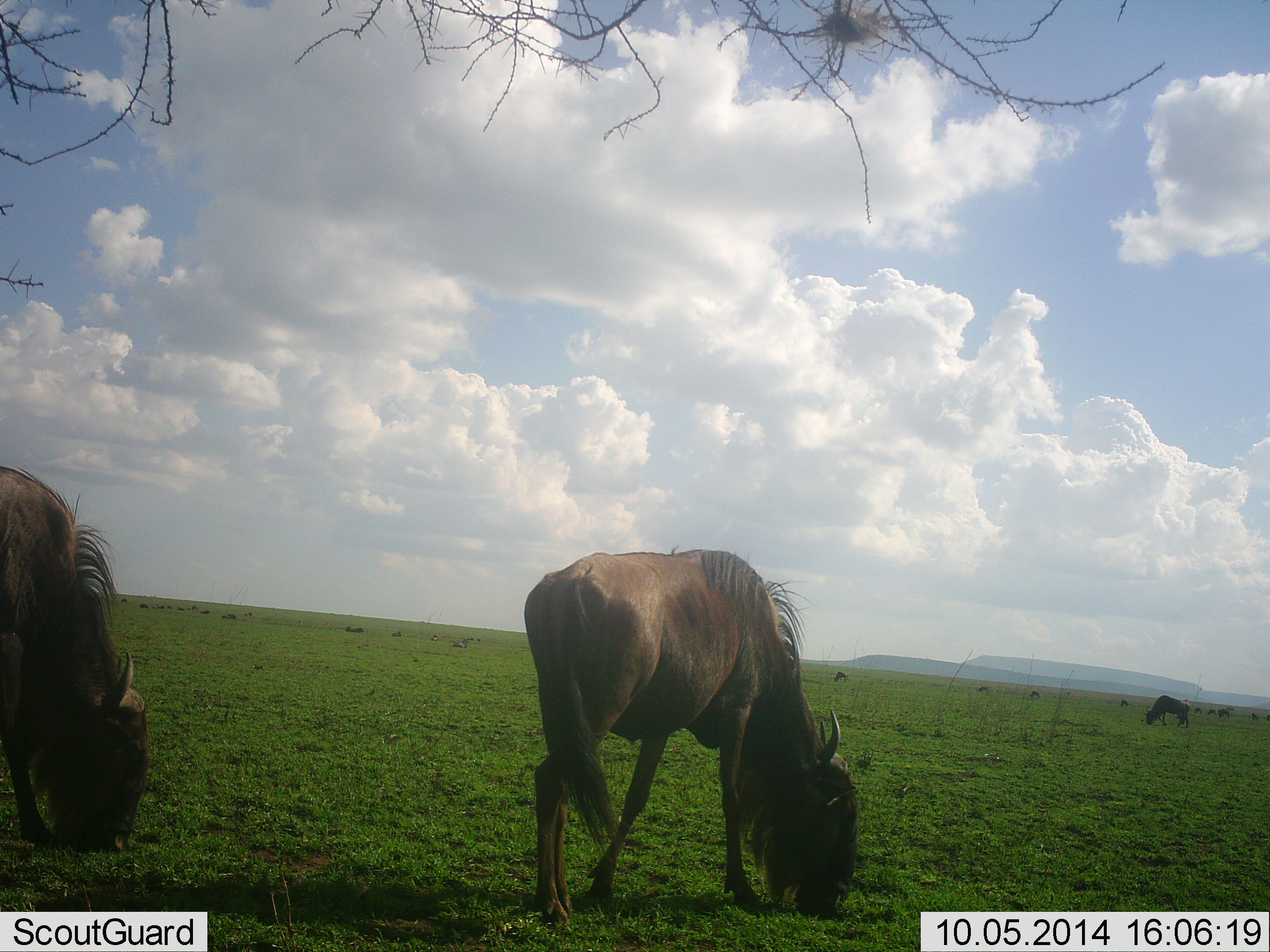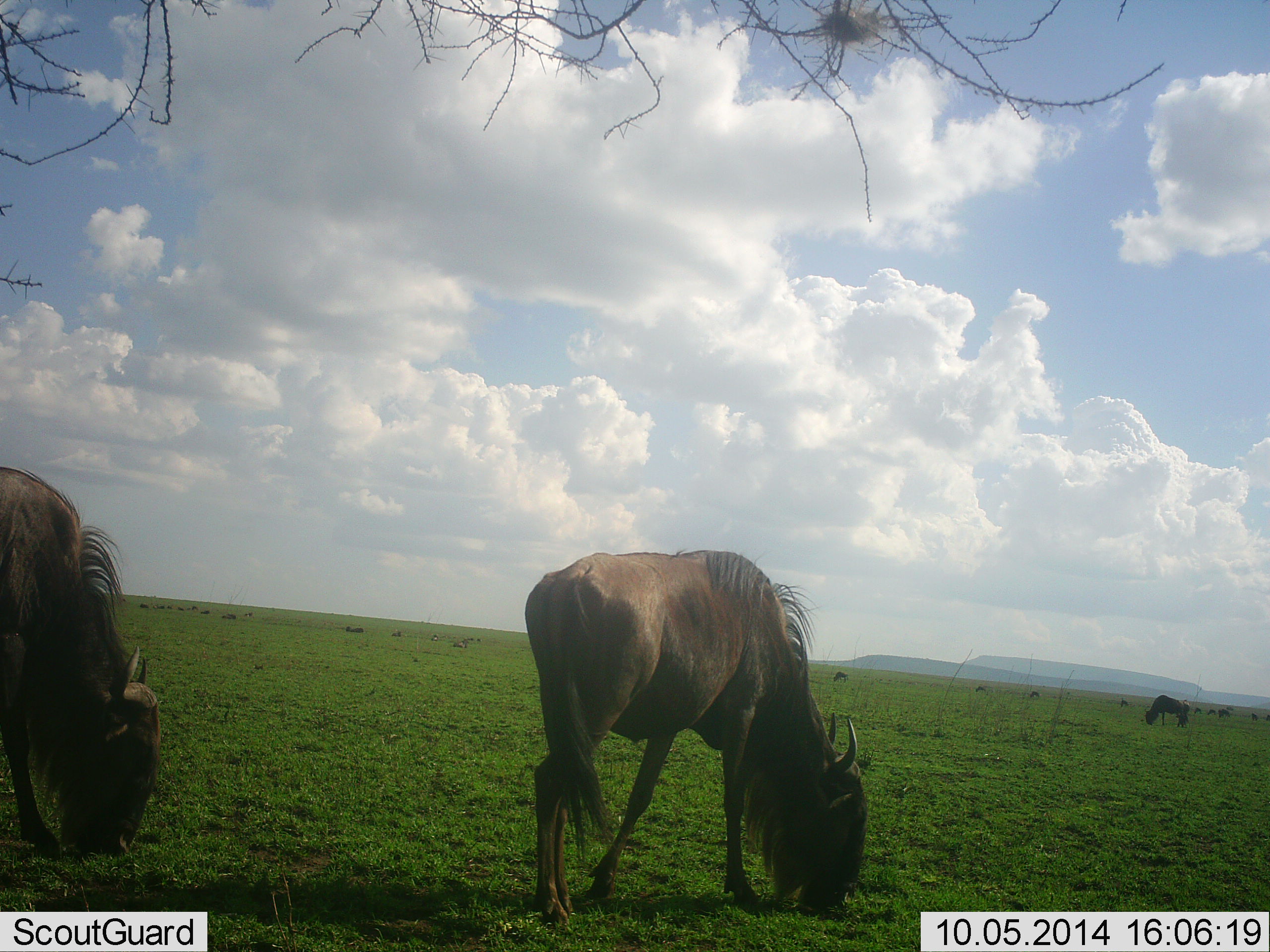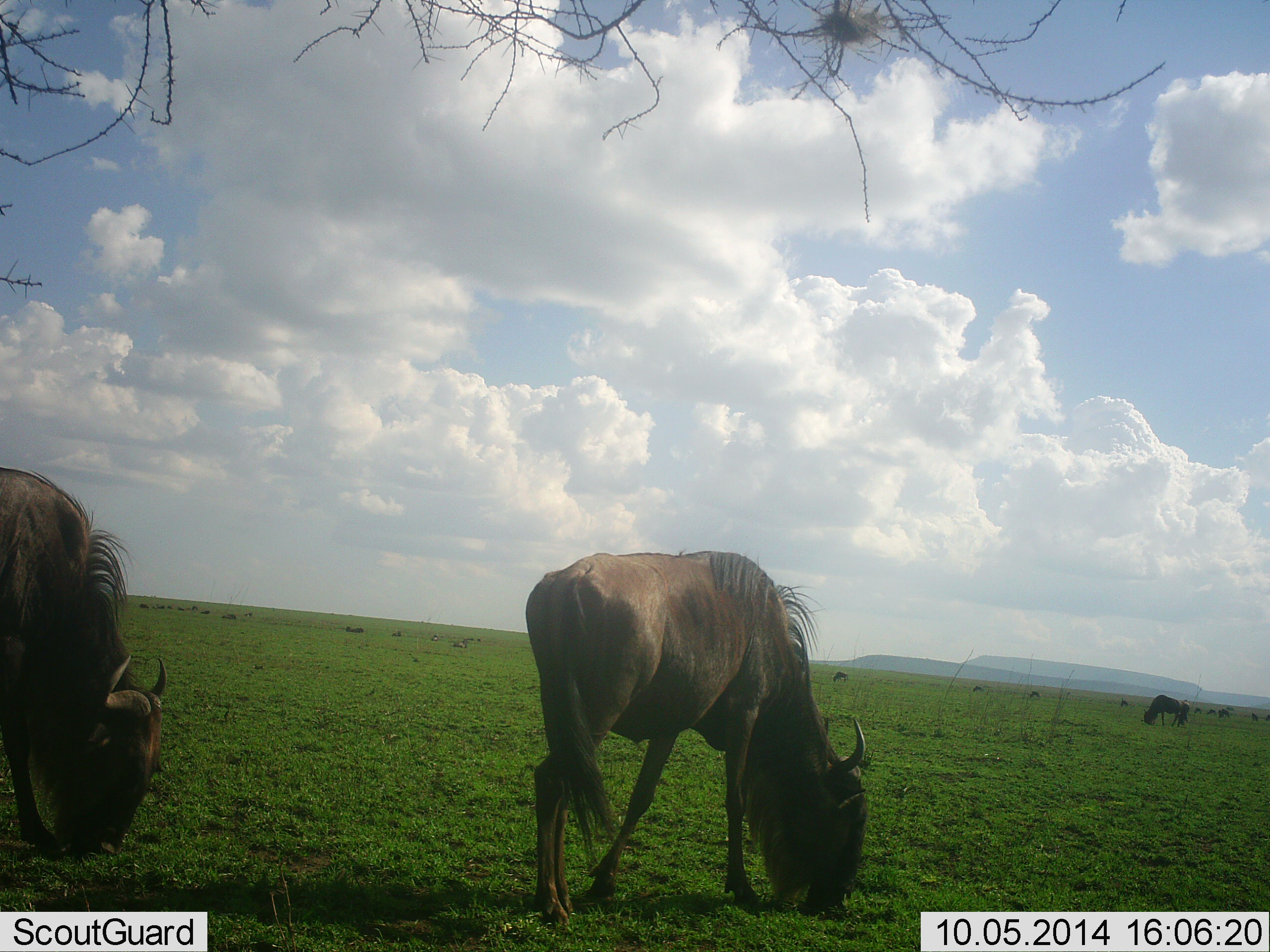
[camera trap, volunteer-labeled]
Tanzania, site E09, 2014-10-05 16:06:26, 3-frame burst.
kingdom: Animalia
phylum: Chordata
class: Mammalia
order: Artiodactyla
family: Bovidae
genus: Connochaetes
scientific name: Connochaetes taurinus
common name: blue wildebeest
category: wildebeest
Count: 11-50.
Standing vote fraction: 10%.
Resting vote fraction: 10%.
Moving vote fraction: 20%.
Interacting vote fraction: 0%.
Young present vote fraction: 0%.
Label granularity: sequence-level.